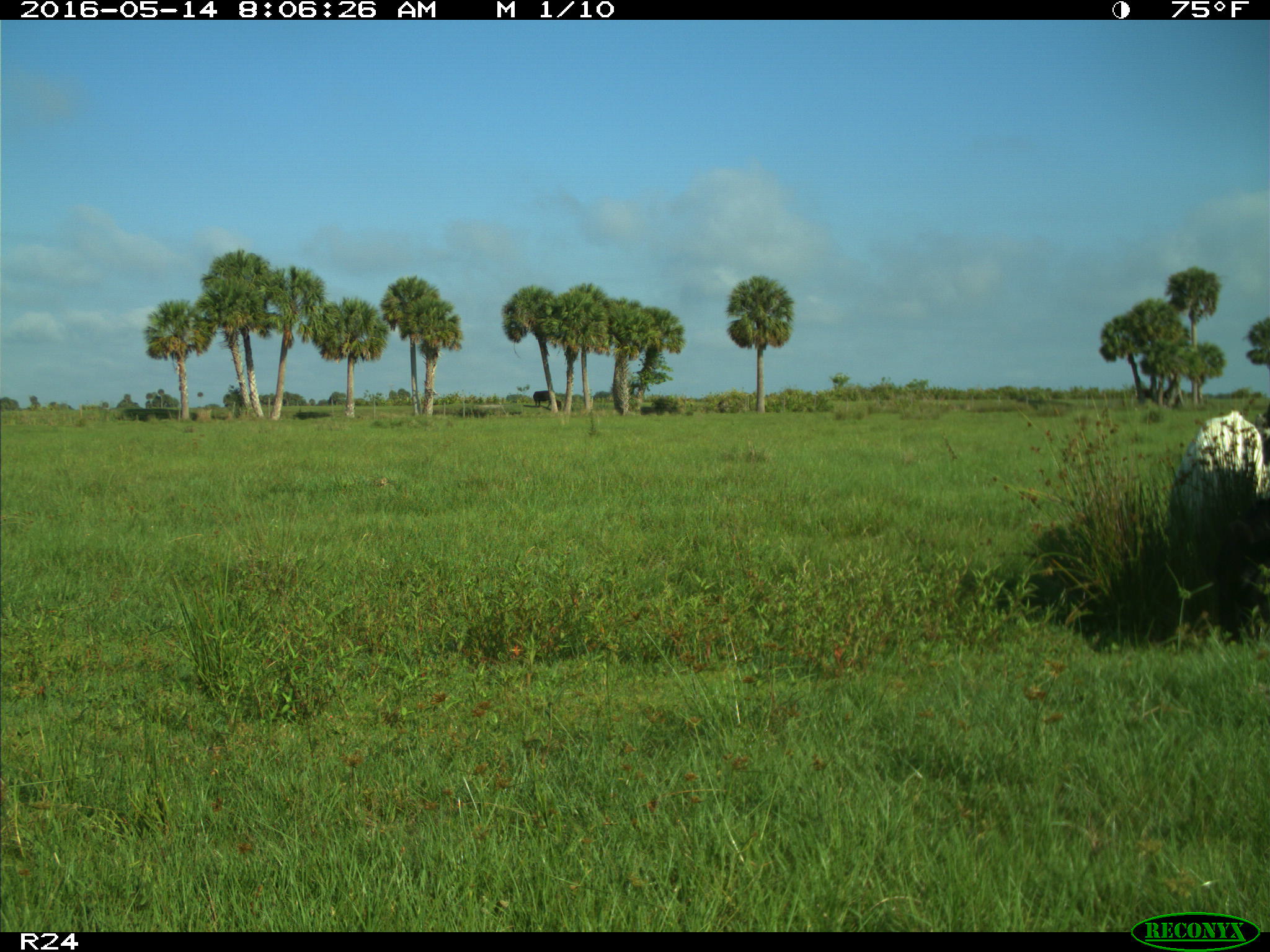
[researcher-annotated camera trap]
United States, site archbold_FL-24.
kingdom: Animalia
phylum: Chordata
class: Mammalia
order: Artiodactyla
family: Bovidae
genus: Bos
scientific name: Bos taurus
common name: domestic cow